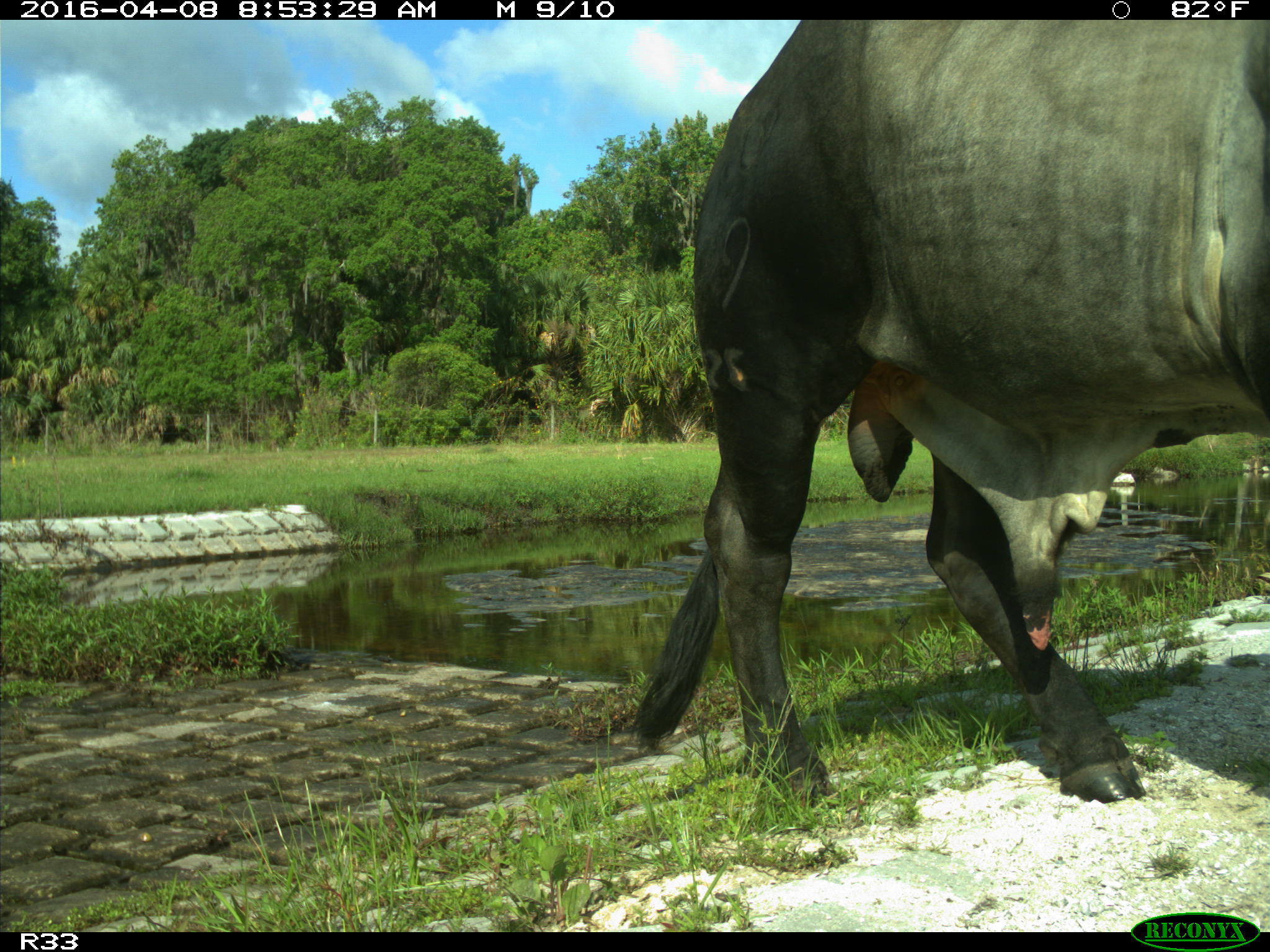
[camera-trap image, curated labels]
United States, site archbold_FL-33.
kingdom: Animalia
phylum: Chordata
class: Mammalia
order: Artiodactyla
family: Bovidae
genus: Bos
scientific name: Bos taurus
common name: domestic cow